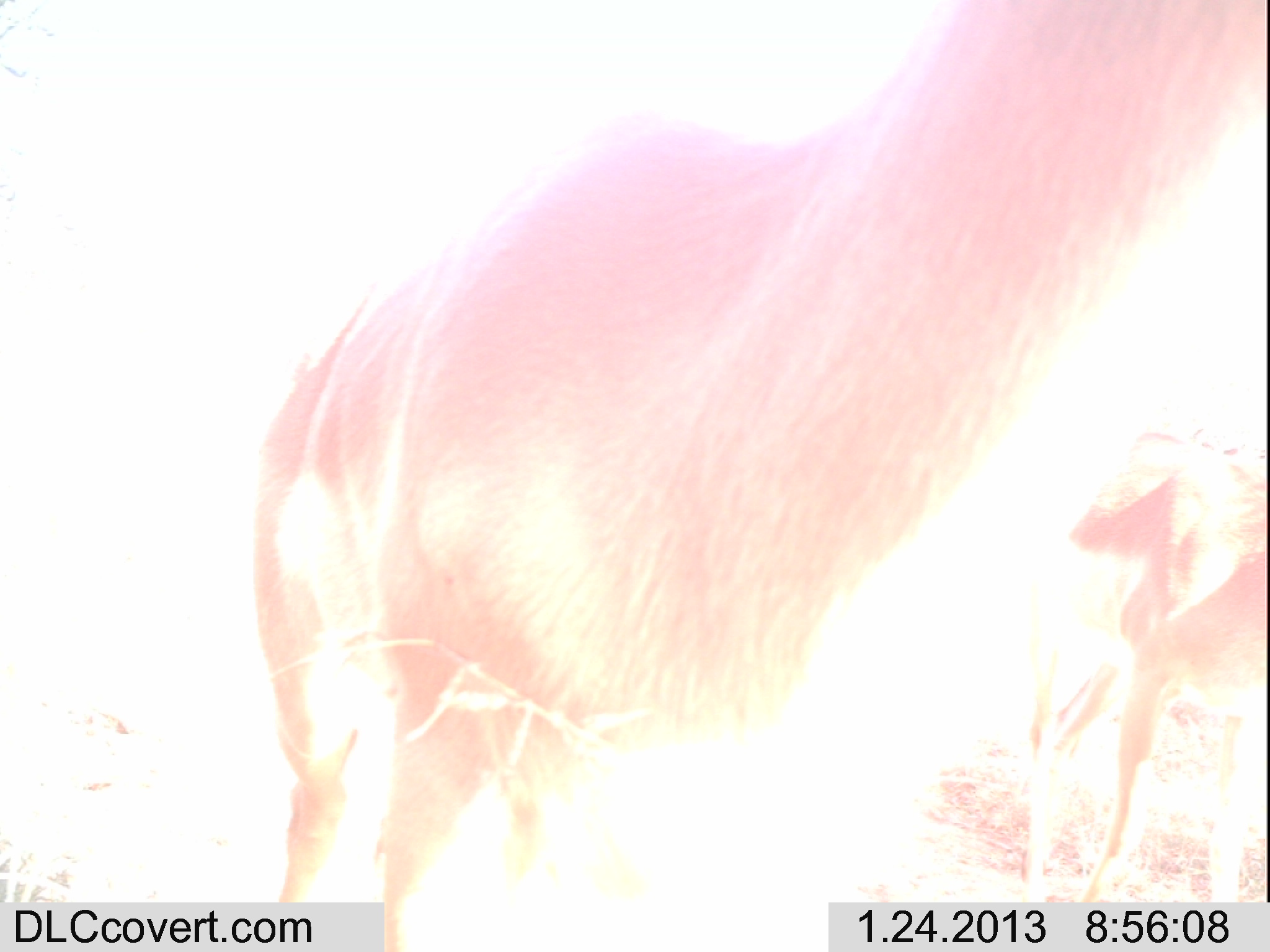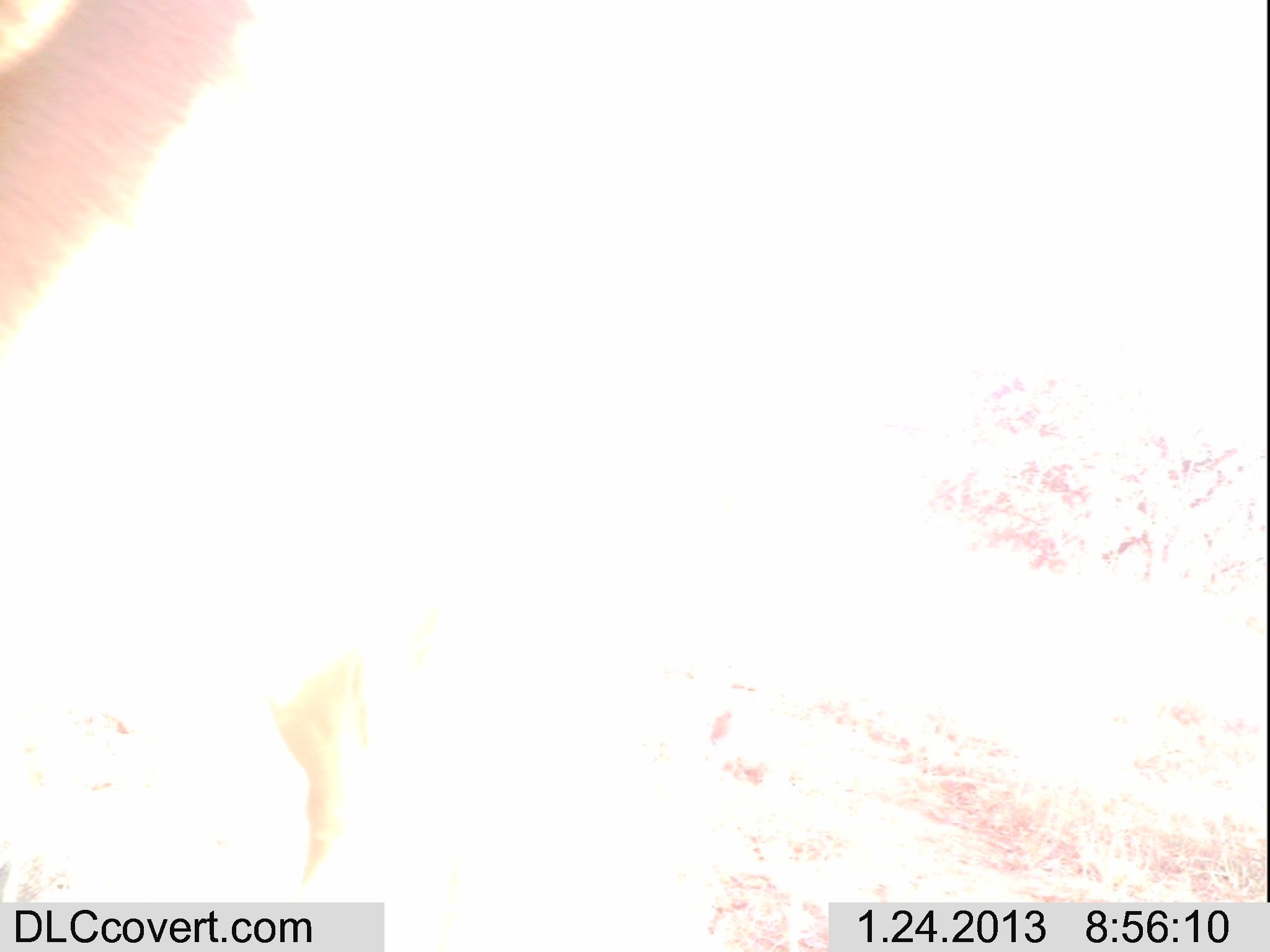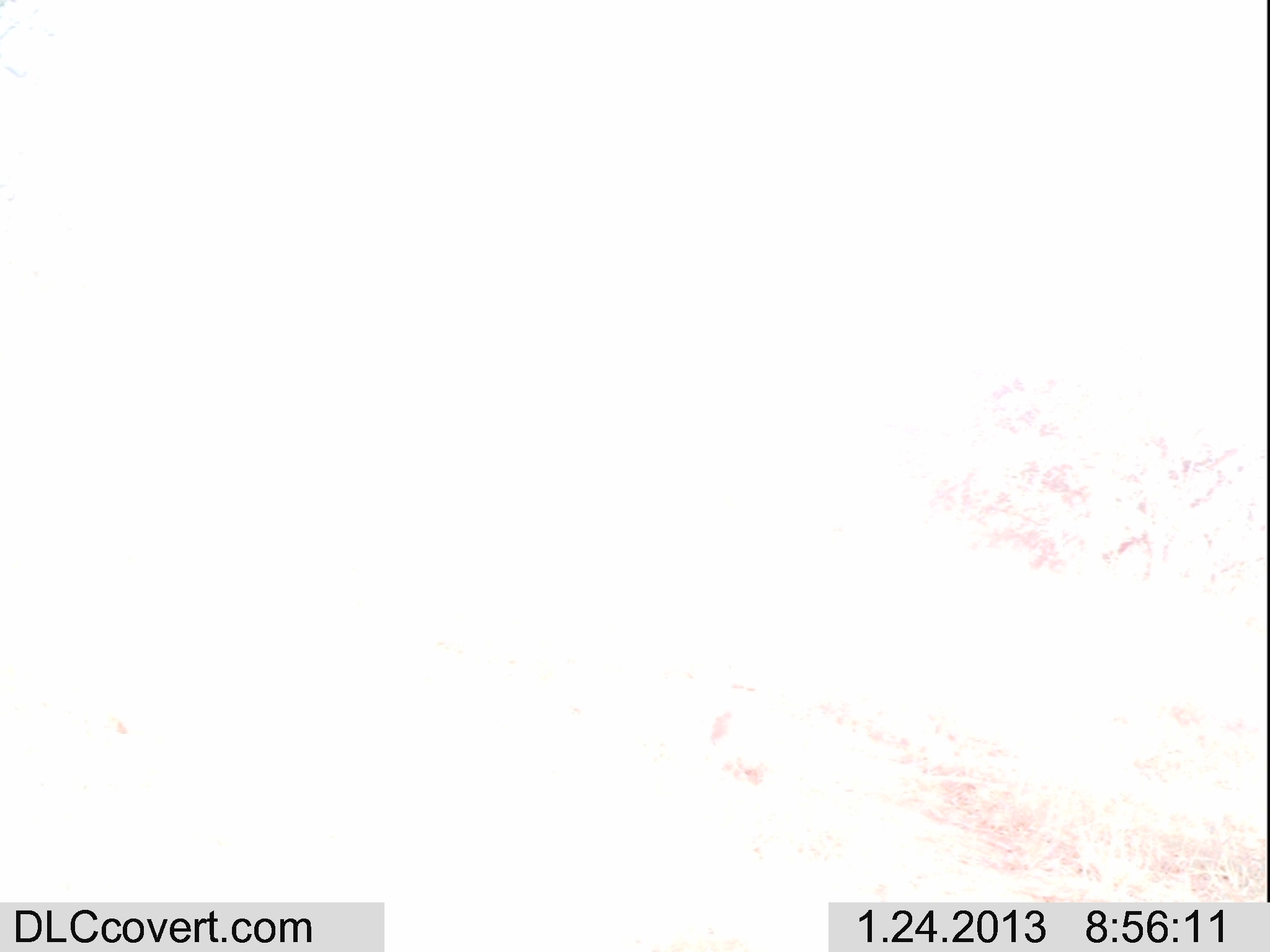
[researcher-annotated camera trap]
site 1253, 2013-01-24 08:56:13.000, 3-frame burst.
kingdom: Animalia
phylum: Chordata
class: Mammalia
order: Artiodactyla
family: Bovidae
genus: Aepyceros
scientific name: Aepyceros melampus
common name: impala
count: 2